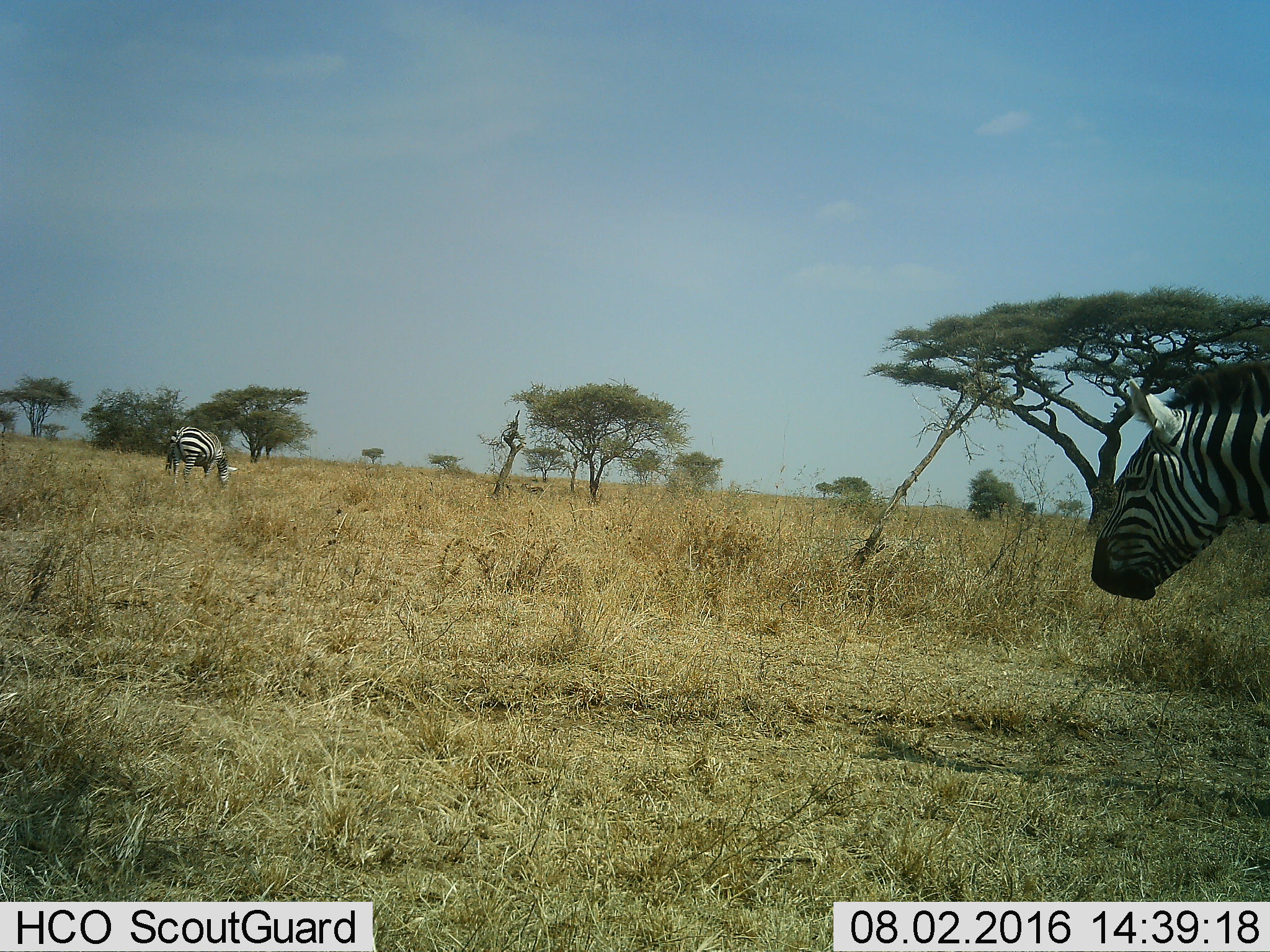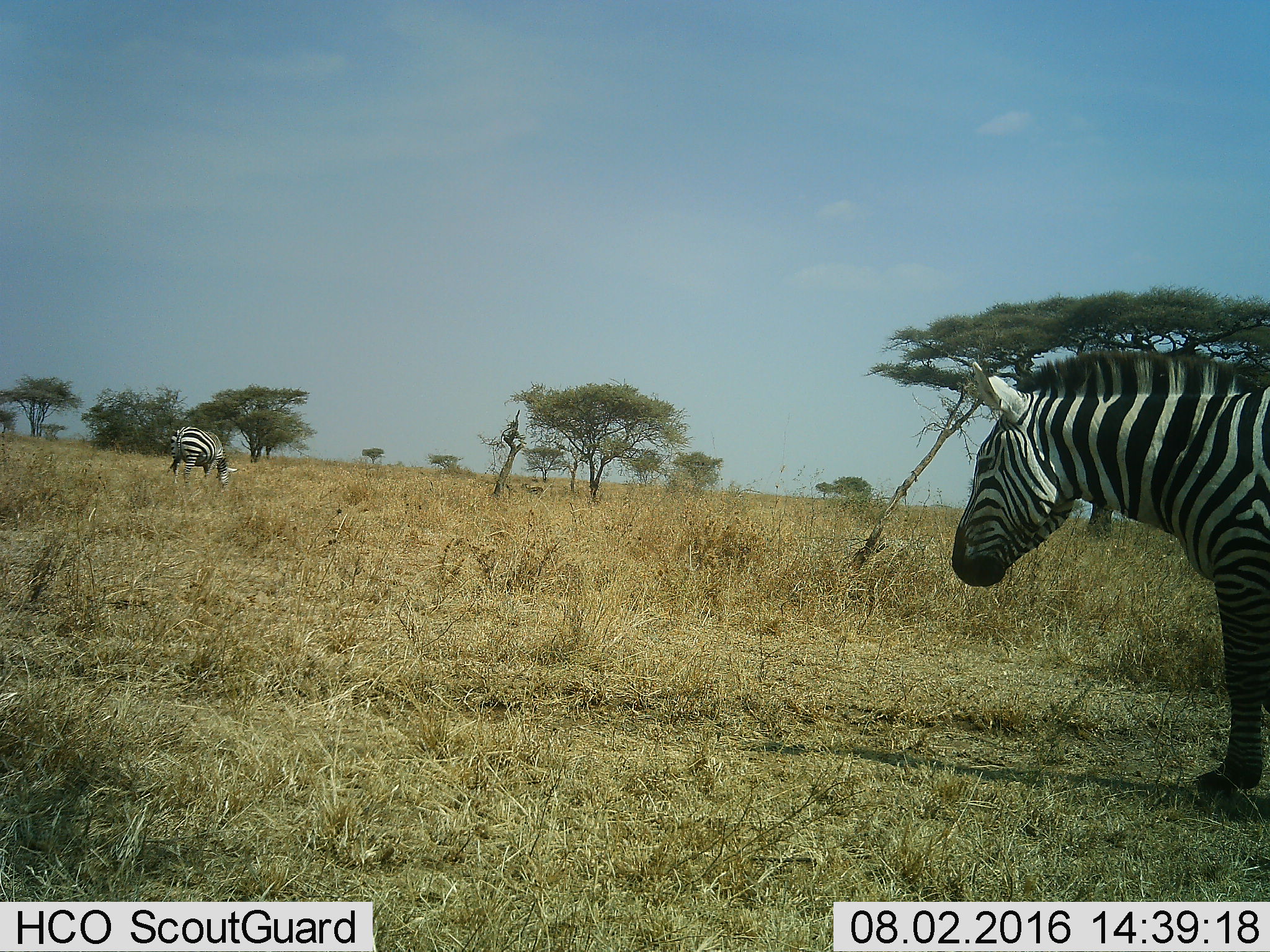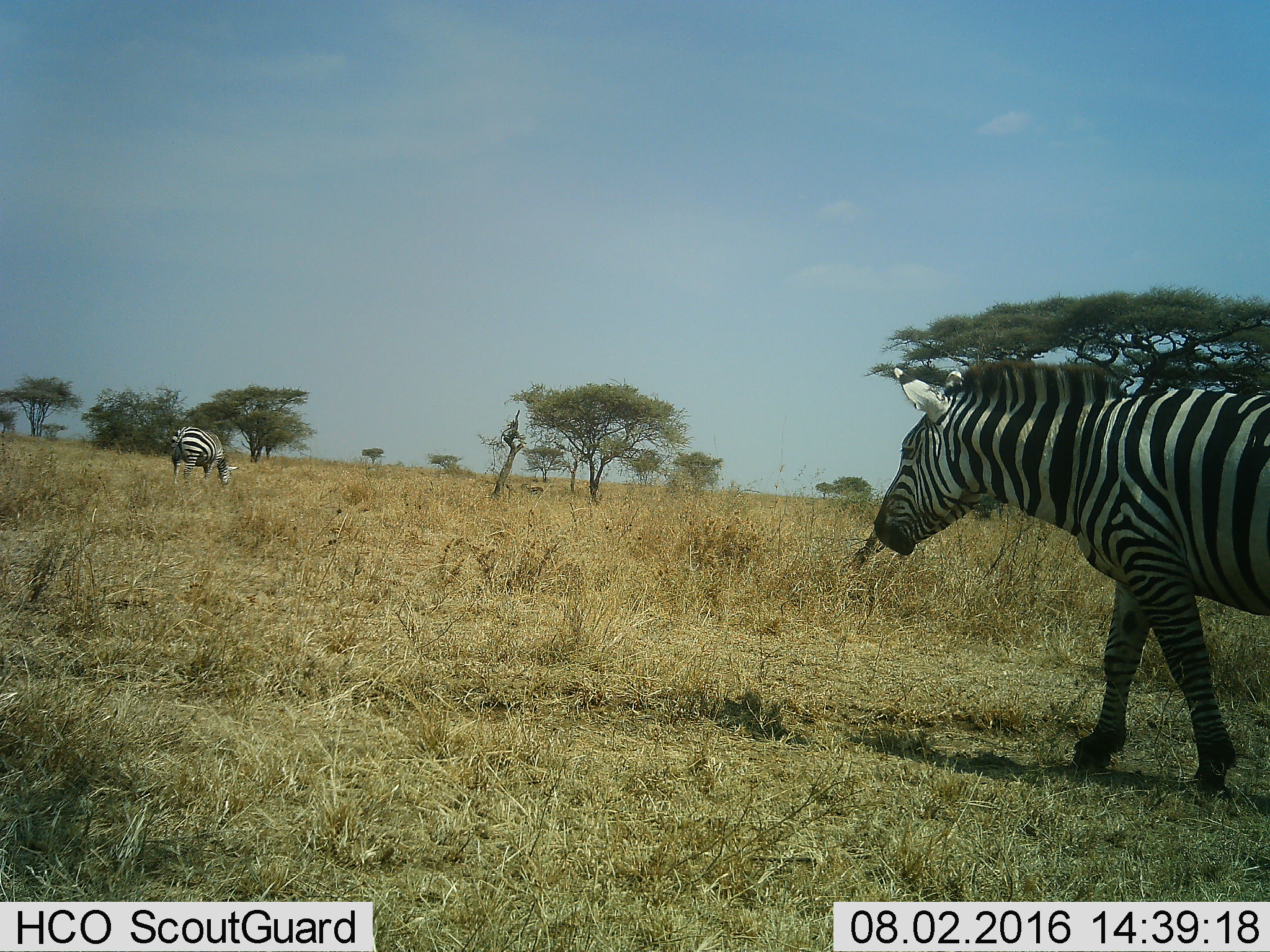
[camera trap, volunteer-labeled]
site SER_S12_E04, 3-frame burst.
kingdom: Animalia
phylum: Chordata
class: Mammalia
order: Perissodactyla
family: Equidae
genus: Equus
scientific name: Equus quagga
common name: plains zebra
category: zebraplains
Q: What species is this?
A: Zebraplains (plains zebra) (Equus quagga).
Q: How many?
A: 2.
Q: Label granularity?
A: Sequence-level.